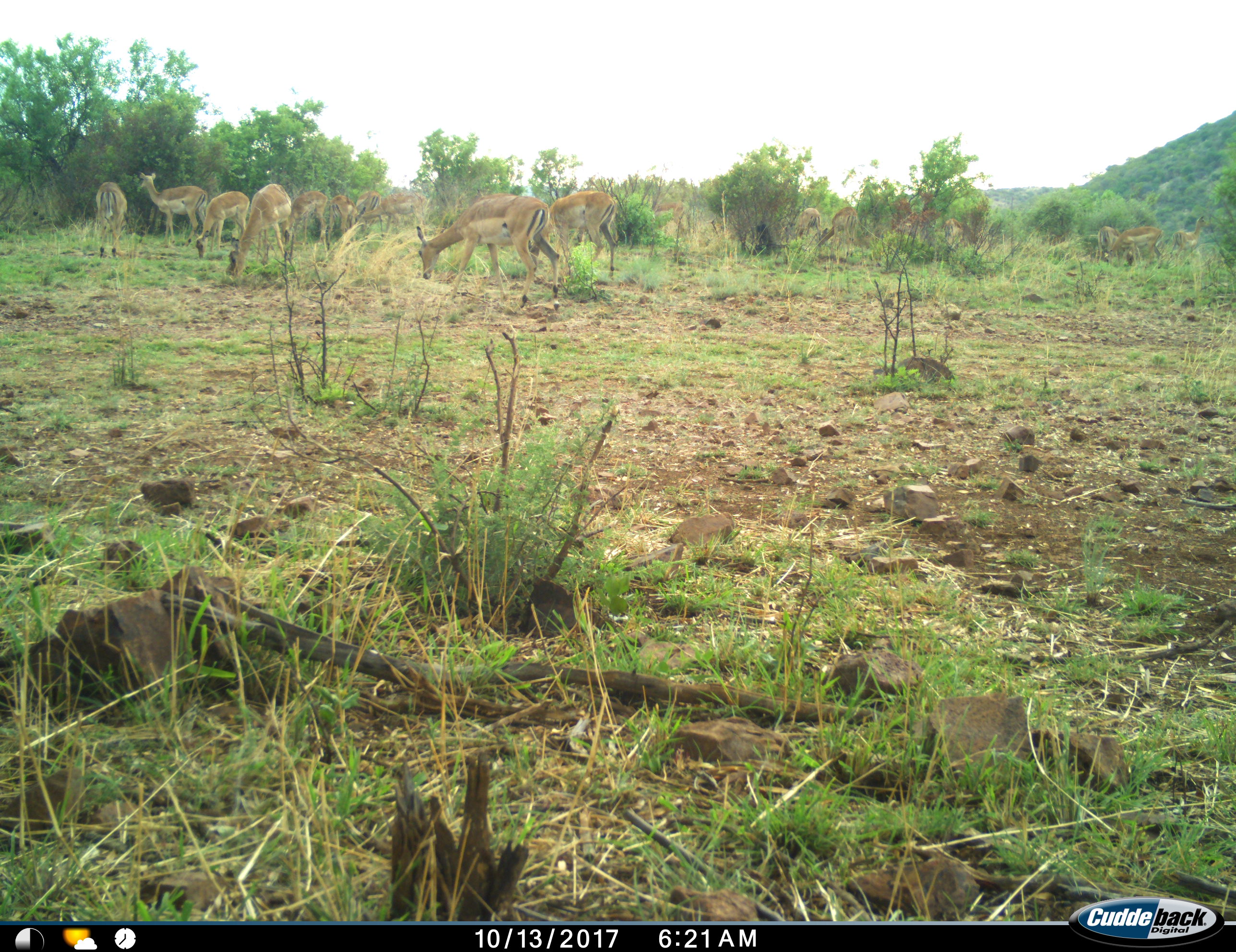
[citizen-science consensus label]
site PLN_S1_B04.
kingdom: Animalia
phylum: Chordata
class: Mammalia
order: Artiodactyla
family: Bovidae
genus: Aepyceros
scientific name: Aepyceros melampus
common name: impala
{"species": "impala (Aepyceros melampus)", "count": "11-50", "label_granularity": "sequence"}